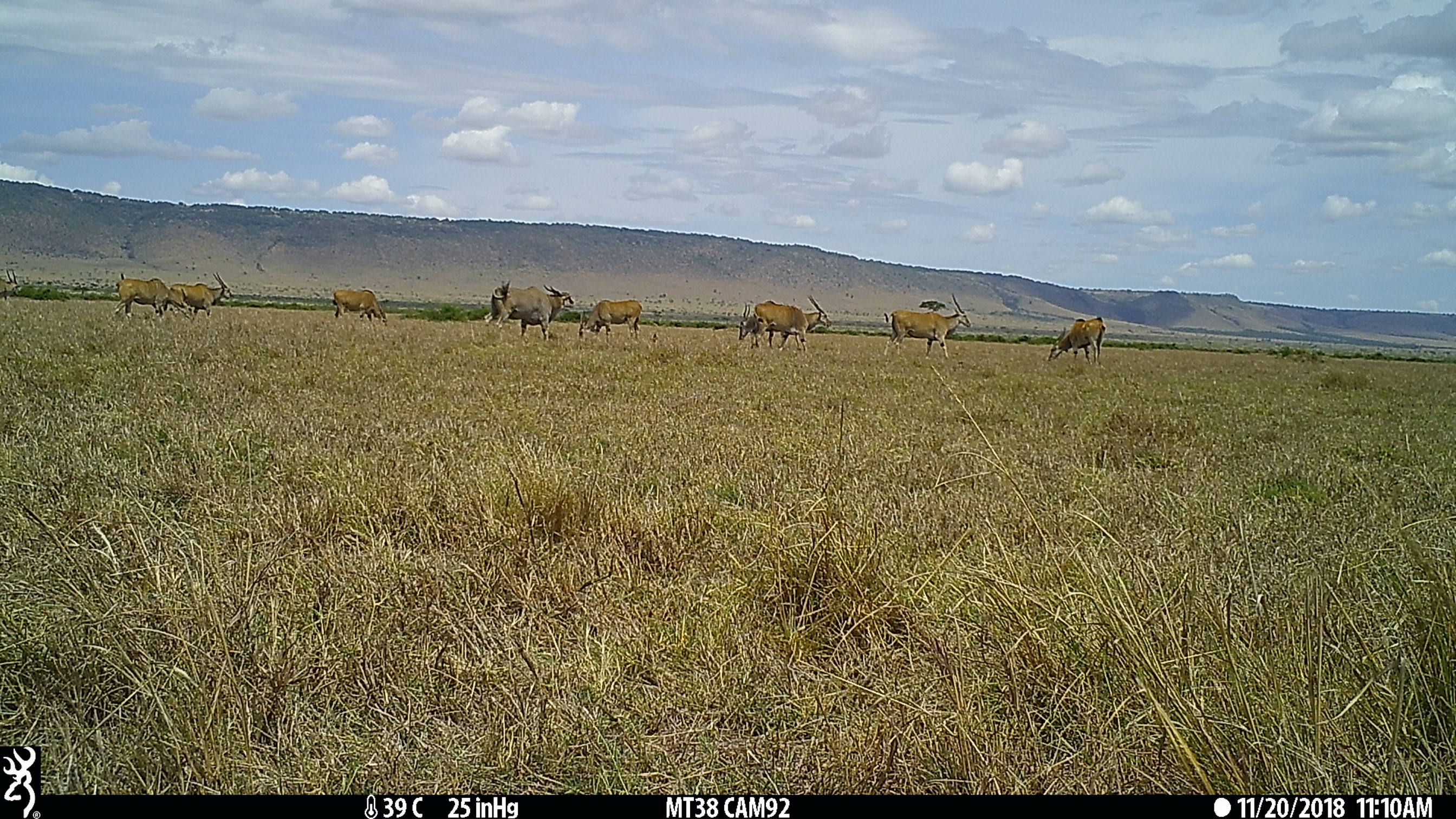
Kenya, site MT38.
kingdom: Animalia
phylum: Chordata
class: Mammalia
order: Artiodactyla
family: Bovidae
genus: Tragelaphus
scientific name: Tragelaphus oryx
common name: eland